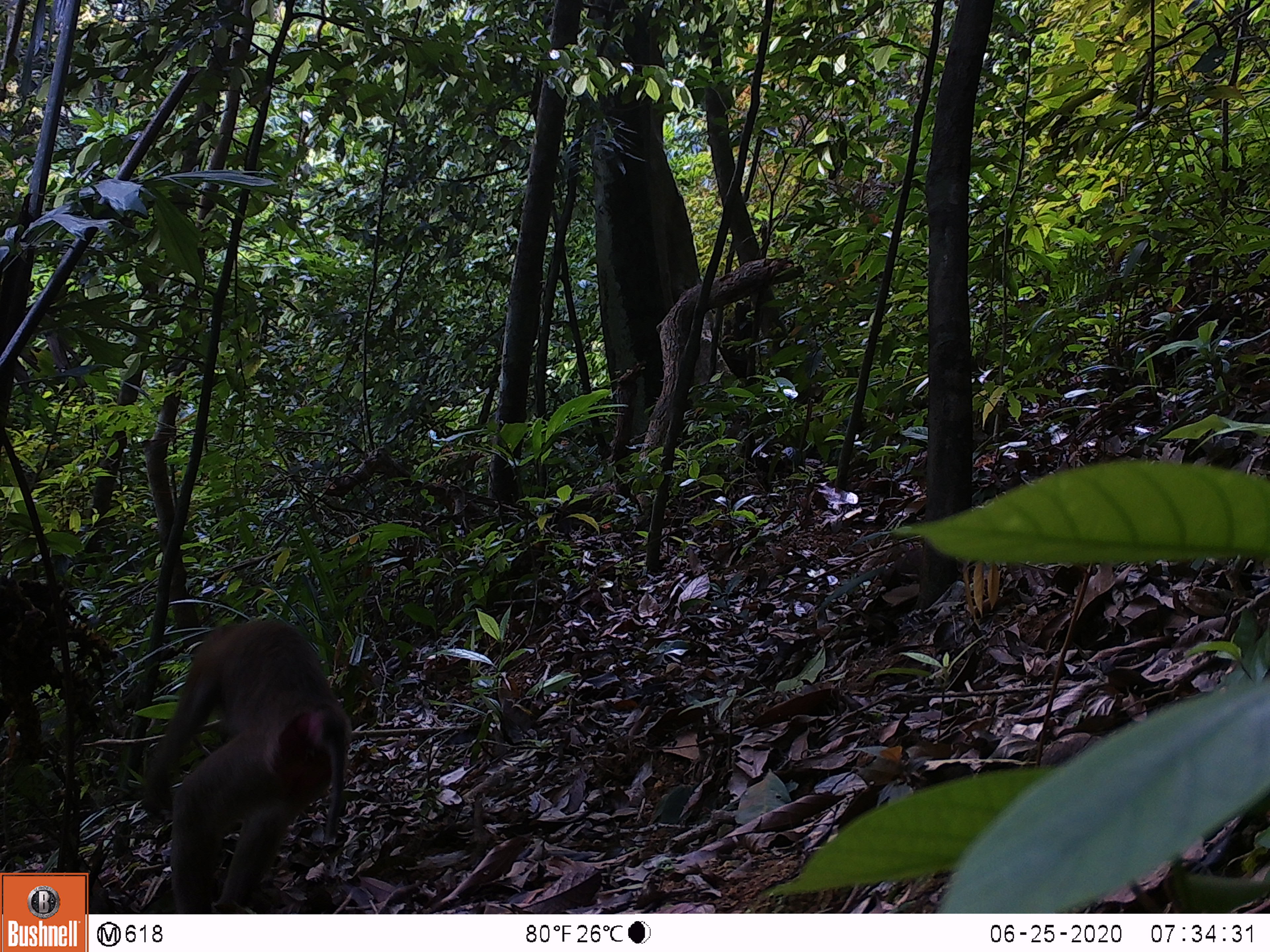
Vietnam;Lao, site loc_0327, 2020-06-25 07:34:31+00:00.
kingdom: Animalia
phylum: Chordata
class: Mammalia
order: Primates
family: Cercopithecidae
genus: Macaca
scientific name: Macaca nemestrina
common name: pig-tailed macaque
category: pig tailed macaque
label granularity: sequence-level